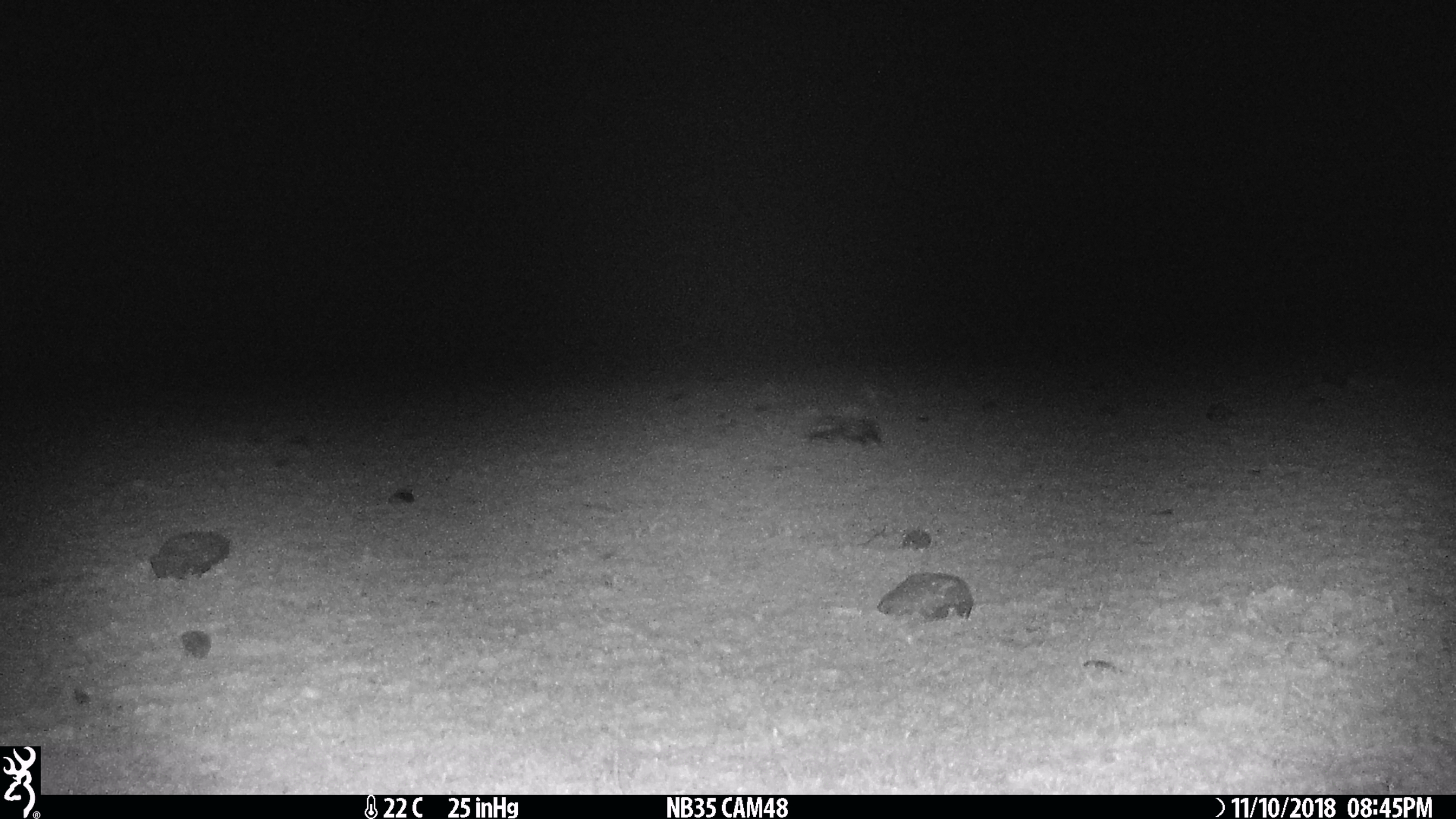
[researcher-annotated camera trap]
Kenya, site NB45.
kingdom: Animalia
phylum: Chordata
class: Mammalia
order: Carnivora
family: Mustelidae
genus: Ictonyx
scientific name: Ictonyx striatus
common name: zorilla